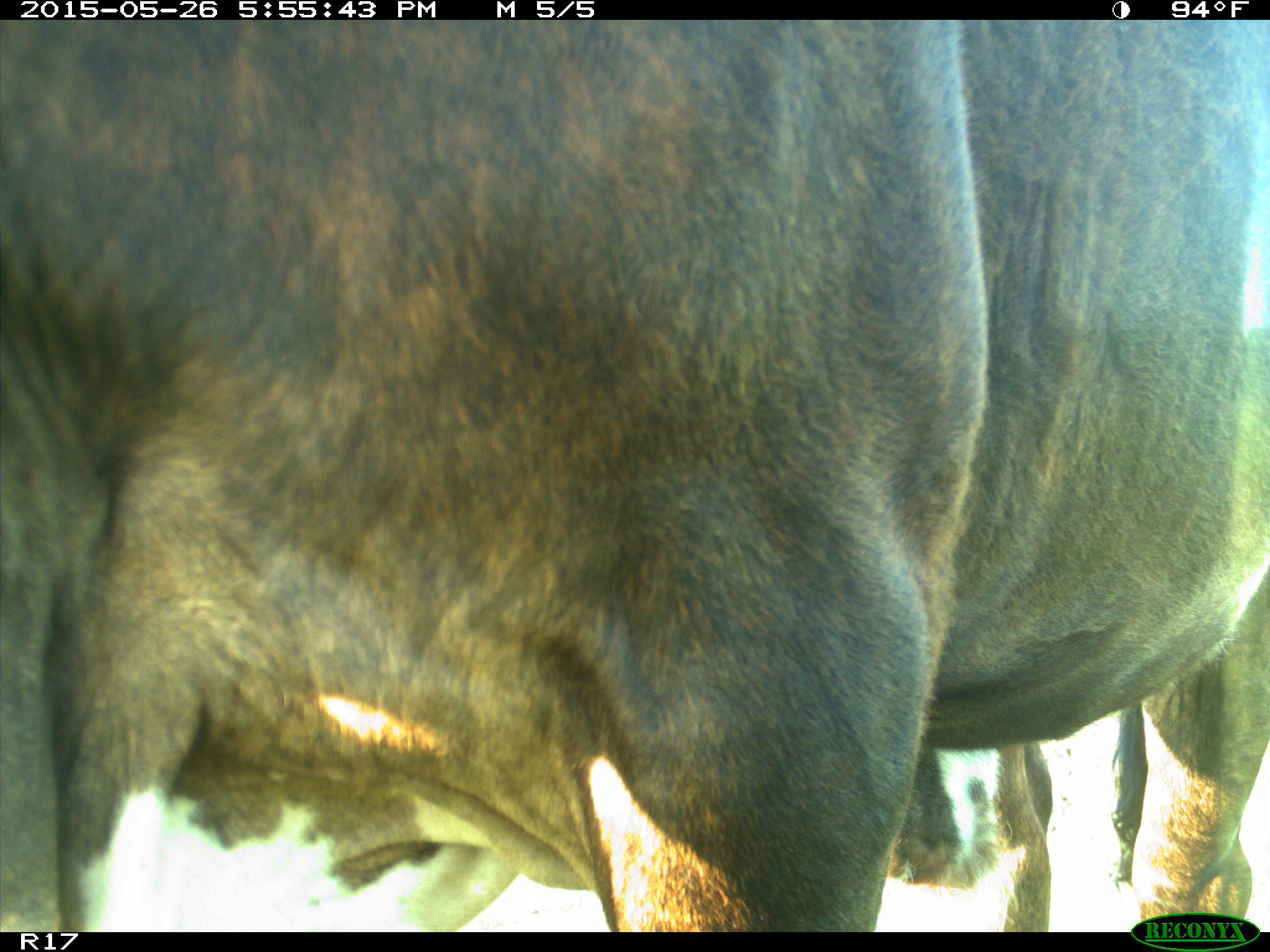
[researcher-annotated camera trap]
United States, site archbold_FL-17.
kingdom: Animalia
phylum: Chordata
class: Mammalia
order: Artiodactyla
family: Bovidae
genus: Bos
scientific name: Bos taurus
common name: domestic cow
Bos taurus (domestic cow).